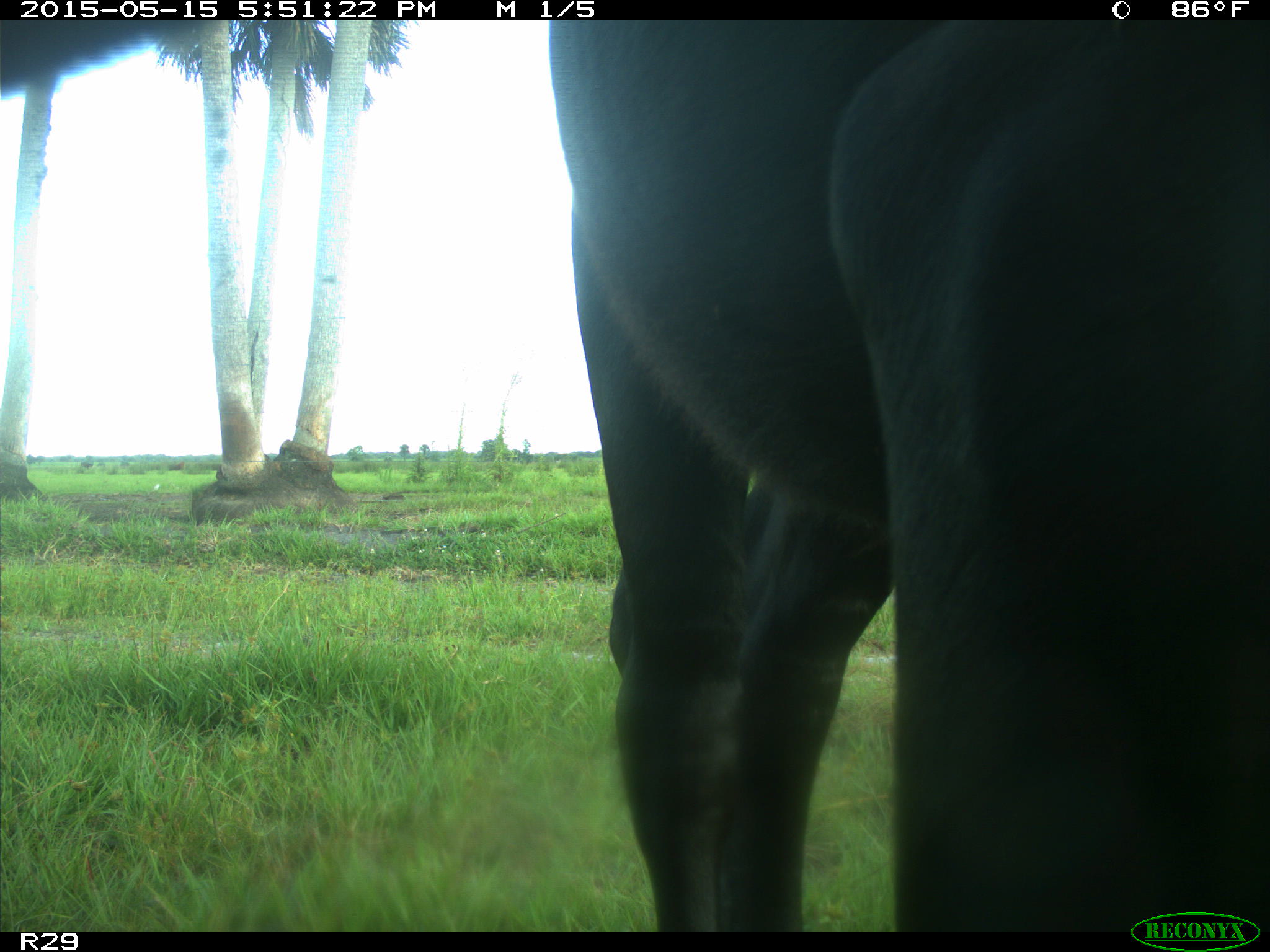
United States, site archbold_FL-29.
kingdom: Animalia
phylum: Chordata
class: Mammalia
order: Artiodactyla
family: Bovidae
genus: Bos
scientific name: Bos taurus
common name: domestic cow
Bos taurus (domestic cow).